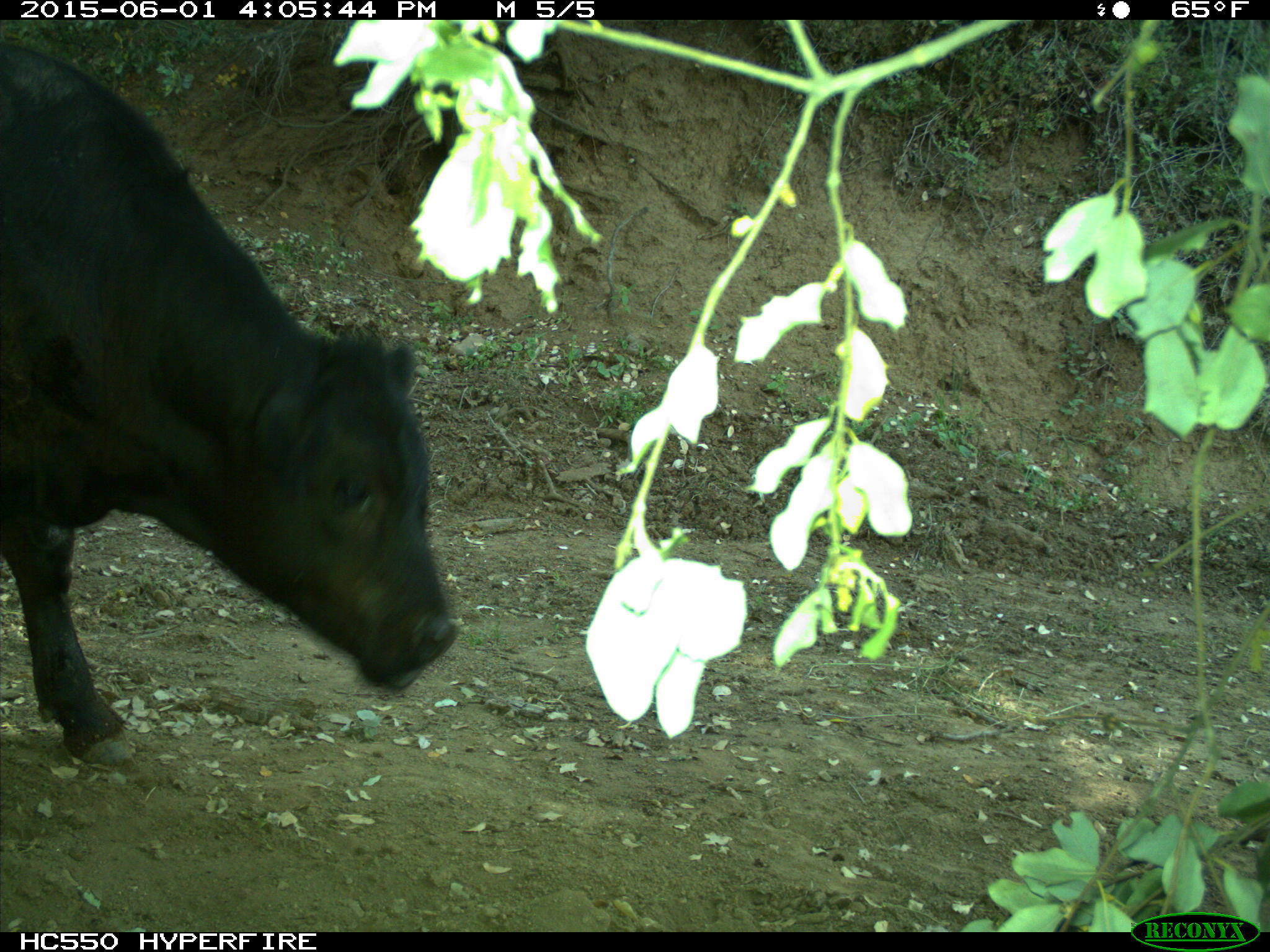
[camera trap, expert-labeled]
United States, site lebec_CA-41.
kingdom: Animalia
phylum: Chordata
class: Mammalia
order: Artiodactyla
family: Bovidae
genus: Bos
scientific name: Bos taurus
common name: domestic cow